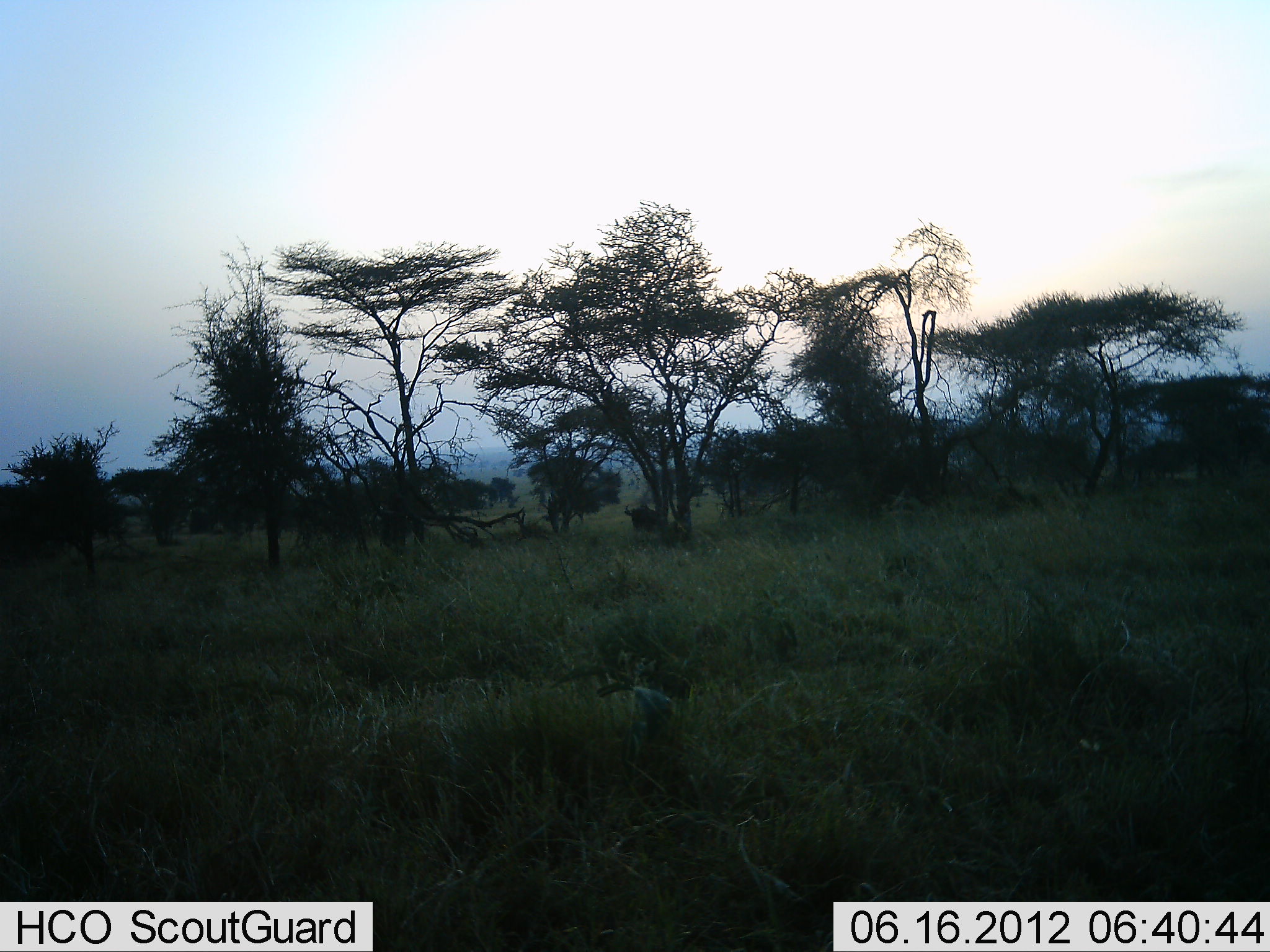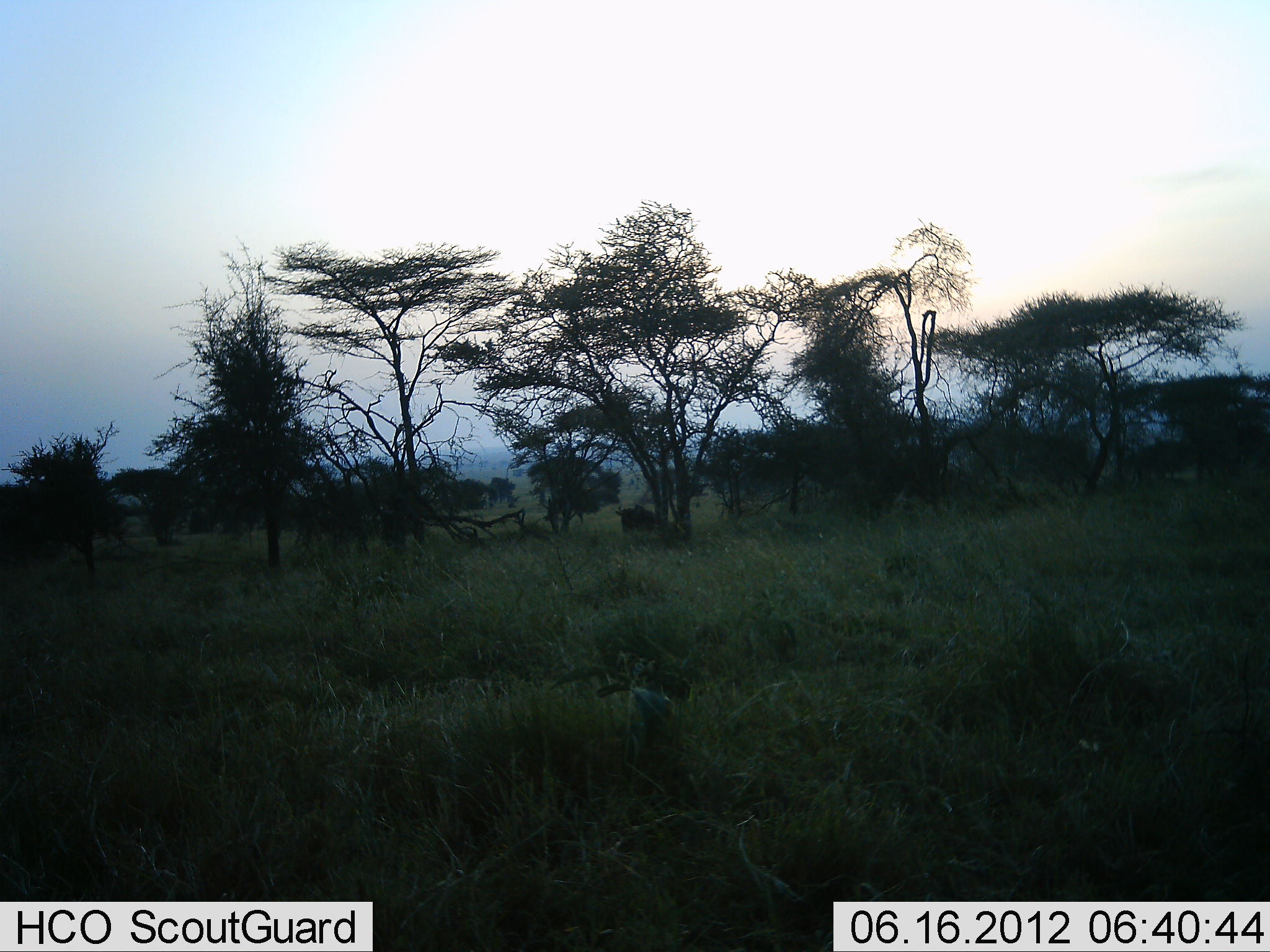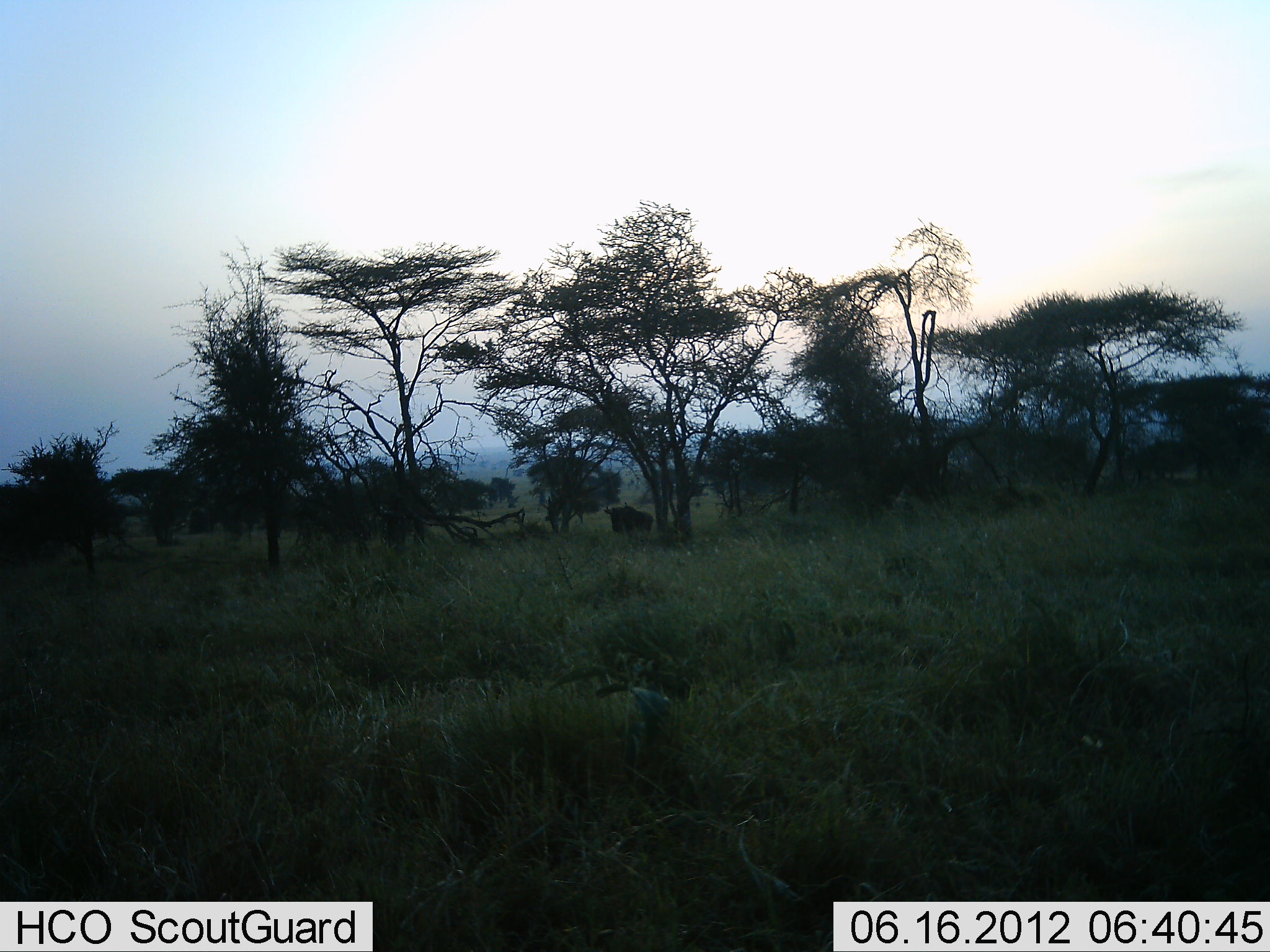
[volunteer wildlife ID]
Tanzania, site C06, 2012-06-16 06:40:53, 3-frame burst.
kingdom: Animalia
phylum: Chordata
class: Mammalia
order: Artiodactyla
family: Bovidae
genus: Connochaetes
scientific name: Connochaetes taurinus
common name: blue wildebeest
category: wildebeest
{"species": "wildebeest (blue wildebeest) (Connochaetes taurinus)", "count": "1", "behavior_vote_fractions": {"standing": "20%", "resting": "0%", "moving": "80%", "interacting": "0%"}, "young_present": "0%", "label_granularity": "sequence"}